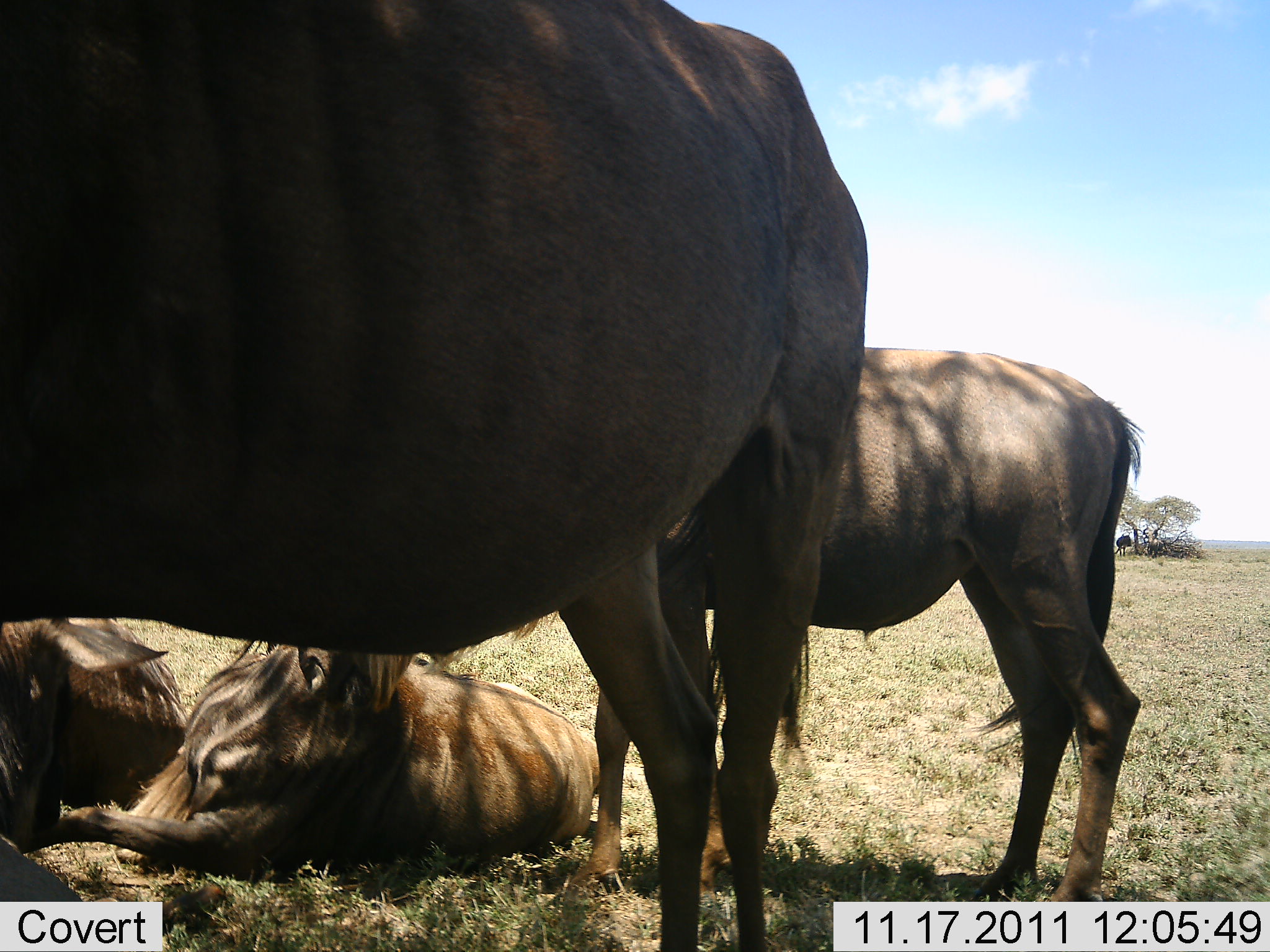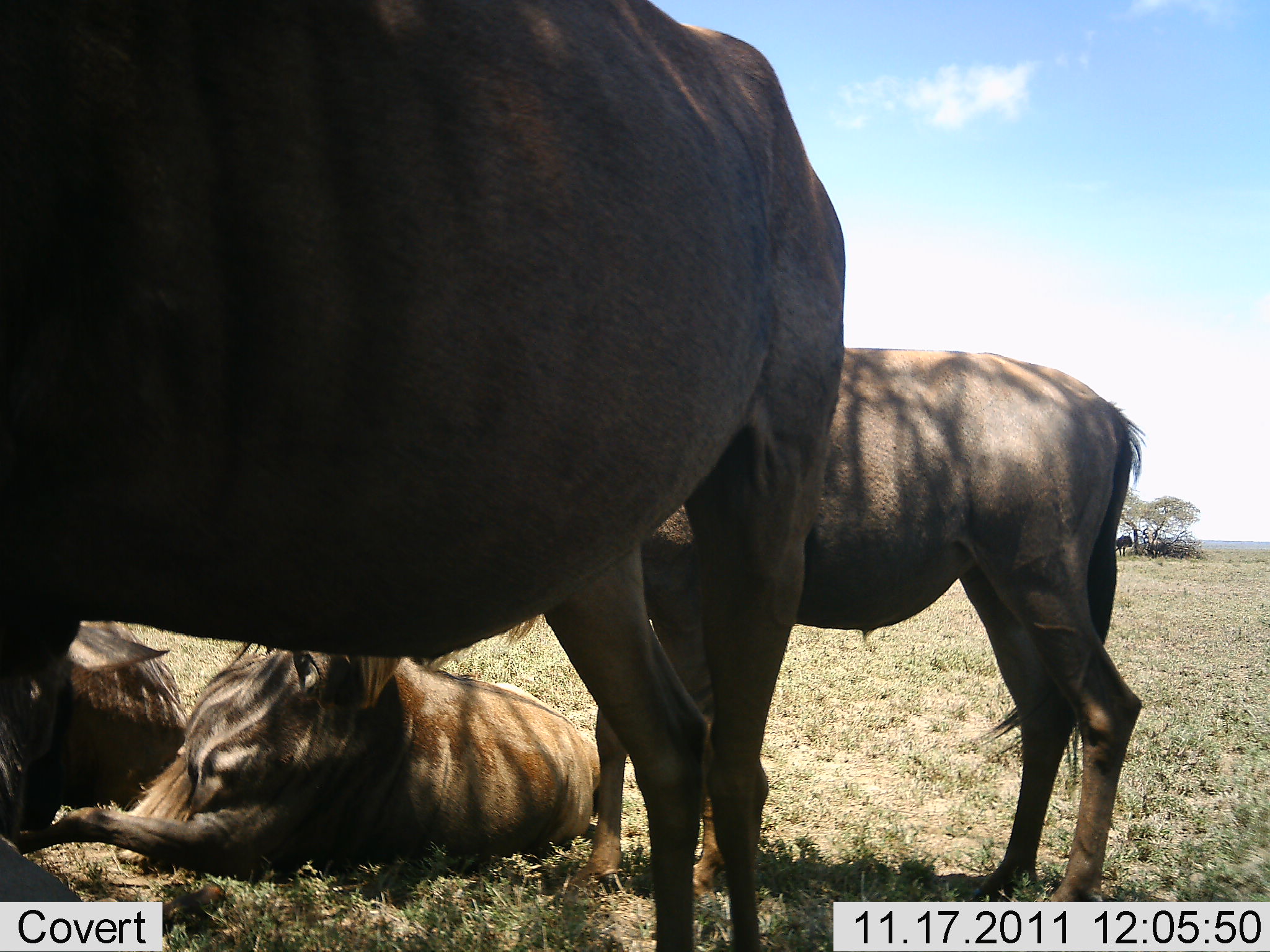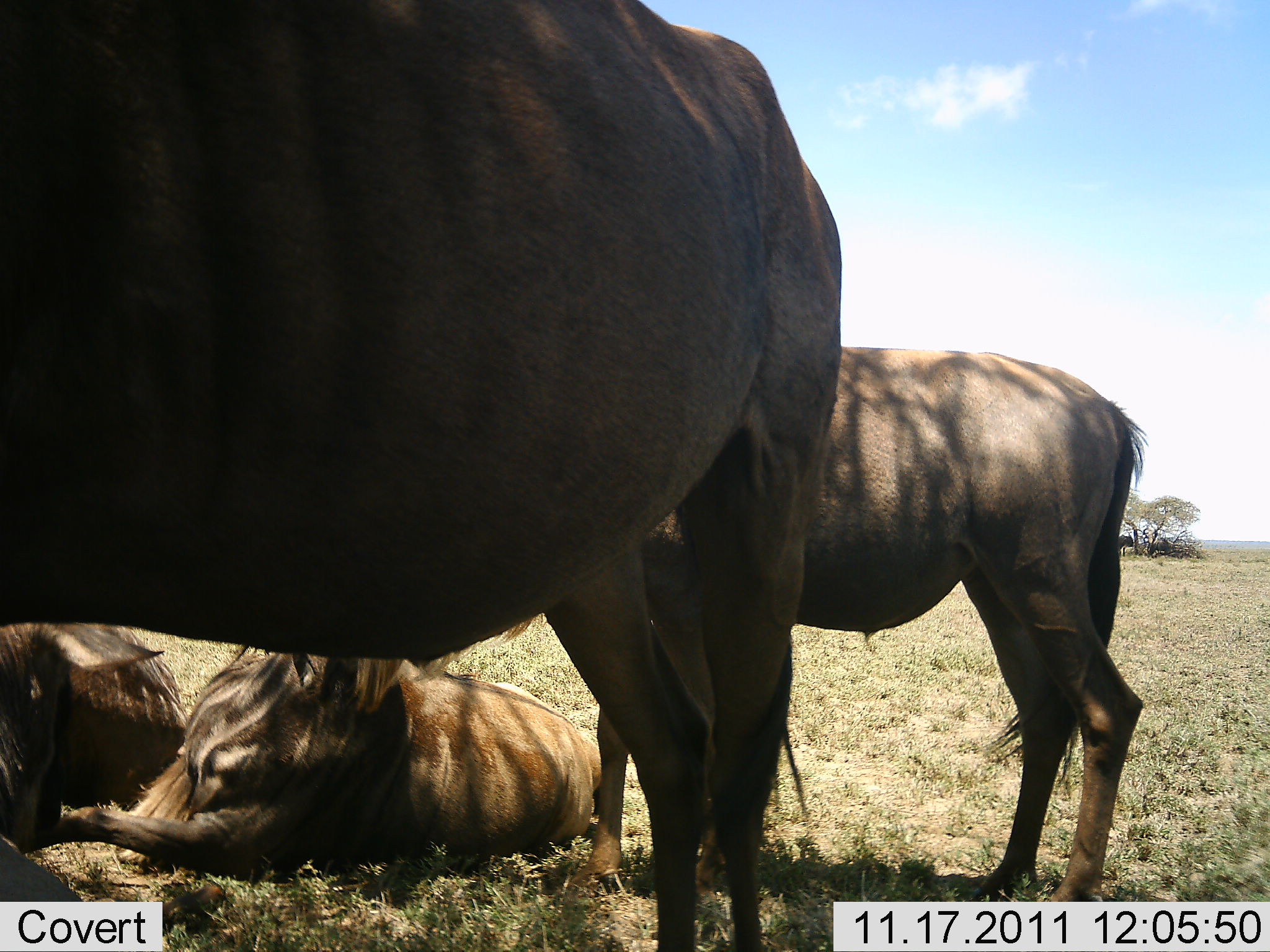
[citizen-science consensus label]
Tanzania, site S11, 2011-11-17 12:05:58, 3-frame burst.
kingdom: Animalia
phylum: Chordata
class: Mammalia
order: Artiodactyla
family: Bovidae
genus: Connochaetes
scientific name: Connochaetes taurinus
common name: blue wildebeest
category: wildebeest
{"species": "wildebeest (blue wildebeest) (Connochaetes taurinus)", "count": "4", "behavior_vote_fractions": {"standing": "67%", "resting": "100%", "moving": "0%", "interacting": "0%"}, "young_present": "0%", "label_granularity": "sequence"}